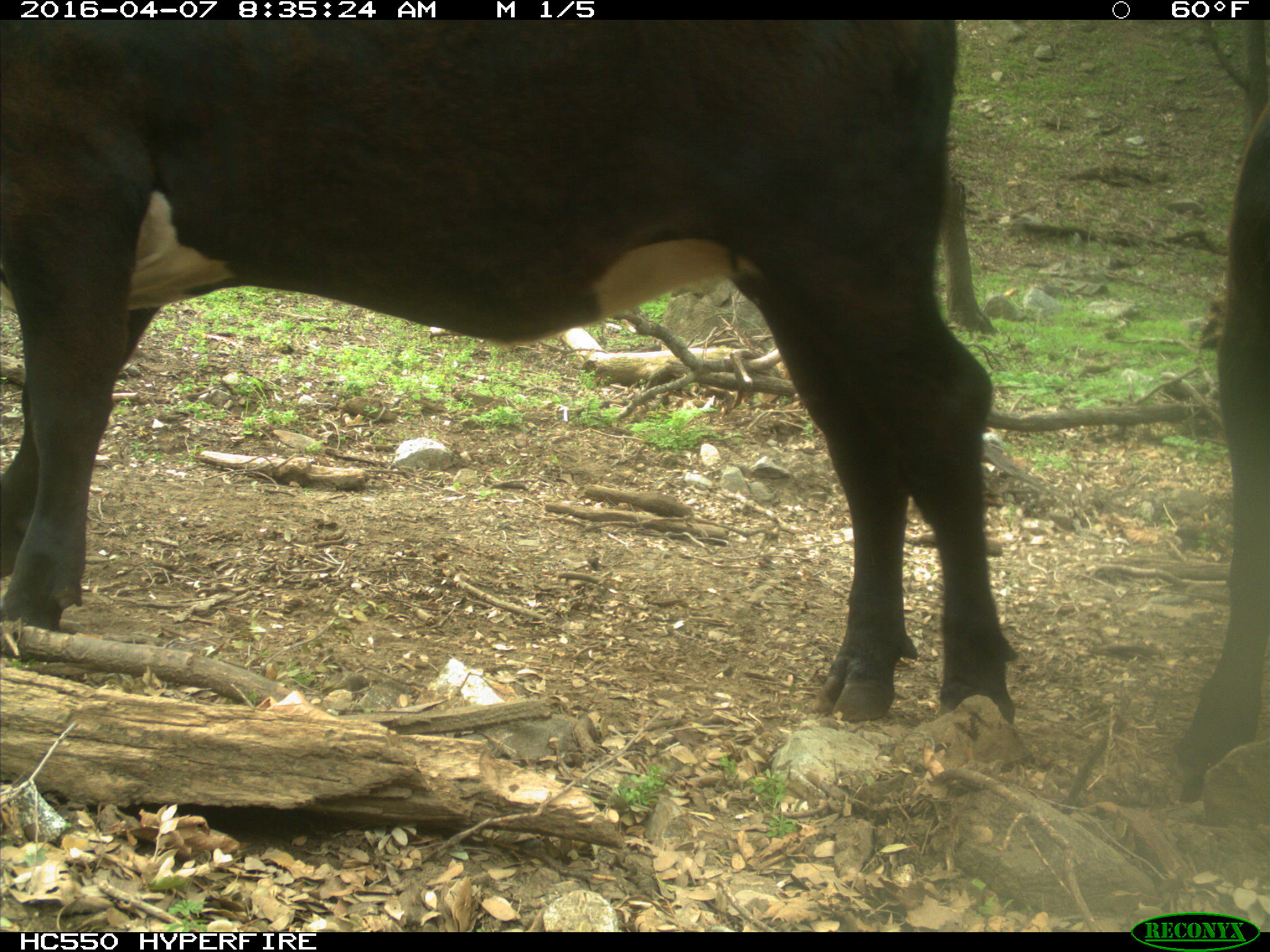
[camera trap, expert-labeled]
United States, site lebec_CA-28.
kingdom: Animalia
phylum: Chordata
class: Mammalia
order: Artiodactyla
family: Bovidae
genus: Bos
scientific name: Bos taurus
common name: domestic cow